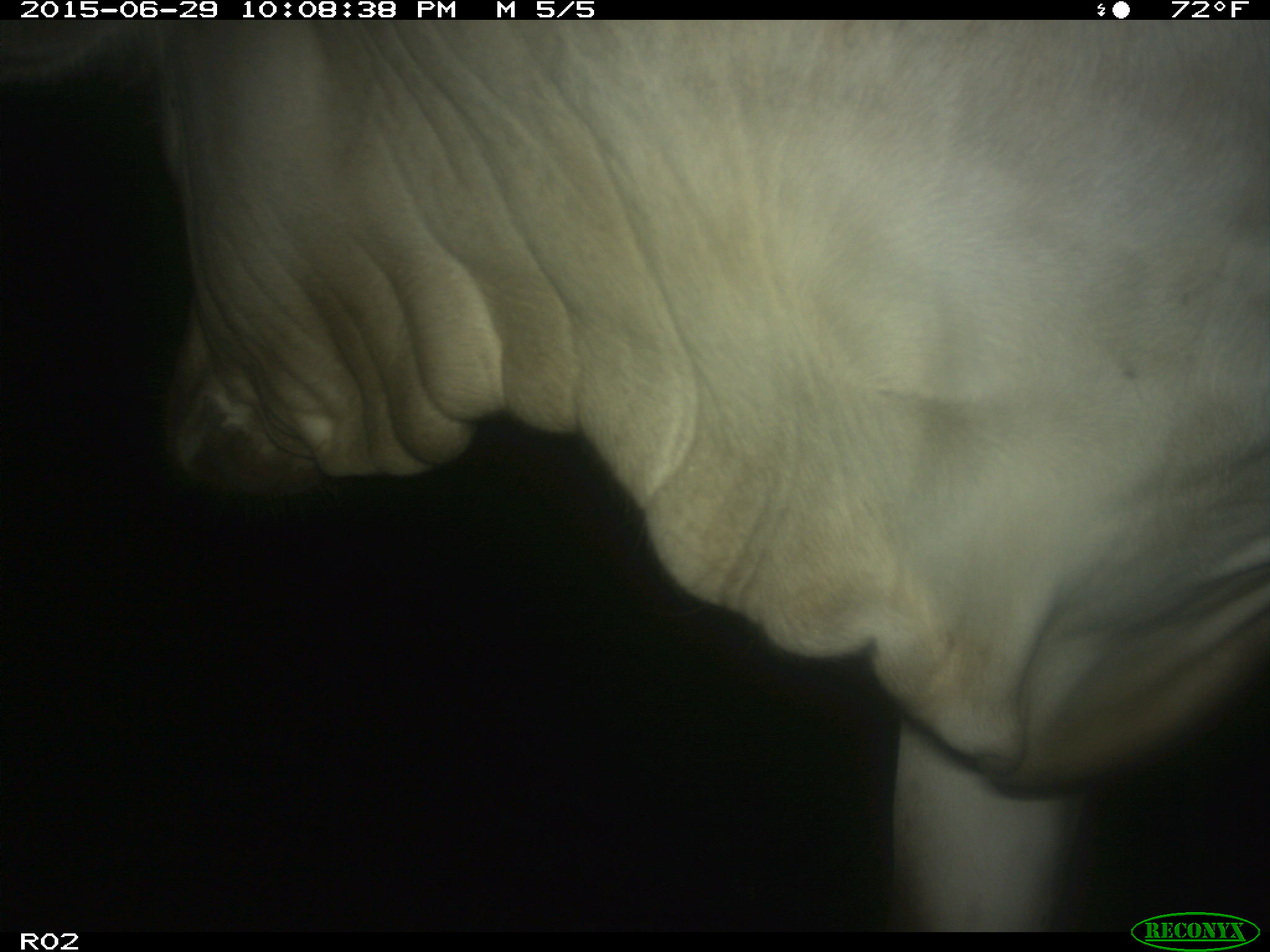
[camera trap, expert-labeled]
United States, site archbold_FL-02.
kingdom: Animalia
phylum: Chordata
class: Mammalia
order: Artiodactyla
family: Bovidae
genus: Bos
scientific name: Bos taurus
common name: domestic cow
Bos taurus (domestic cow).